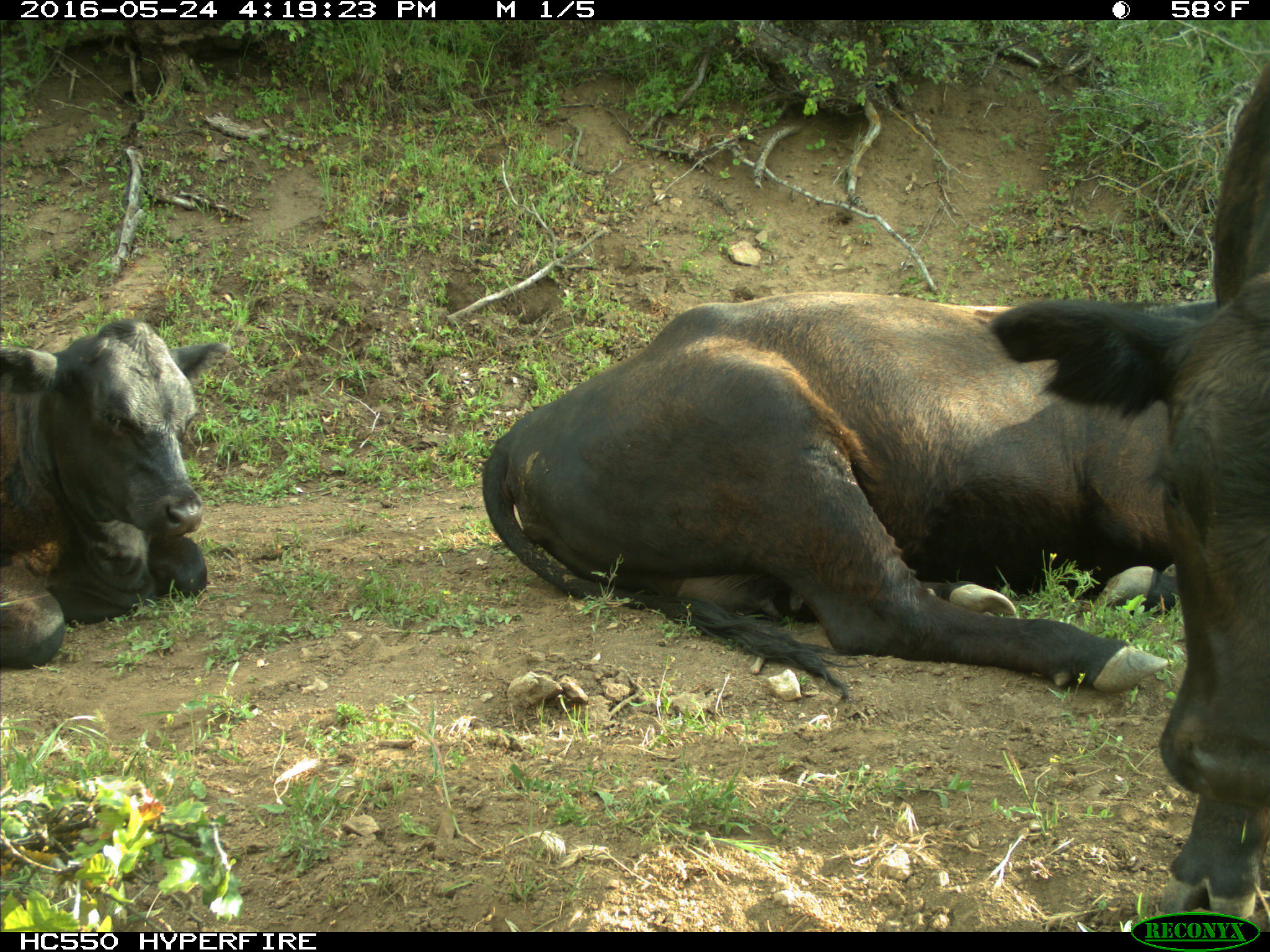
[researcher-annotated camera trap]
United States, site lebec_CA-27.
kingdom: Animalia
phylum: Chordata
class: Mammalia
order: Artiodactyla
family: Bovidae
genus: Bos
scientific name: Bos taurus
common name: domestic cow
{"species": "Bos taurus (domestic cow)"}